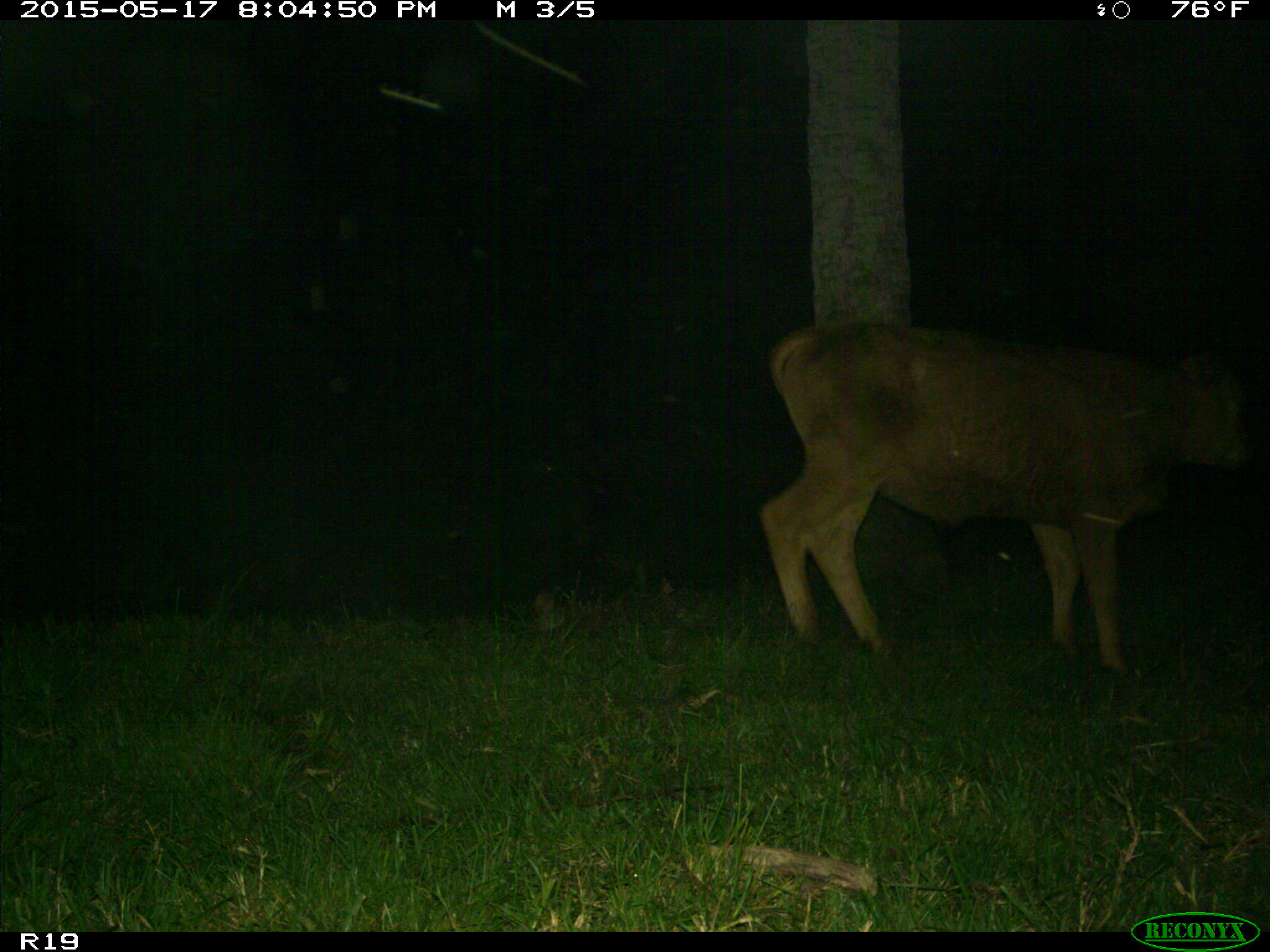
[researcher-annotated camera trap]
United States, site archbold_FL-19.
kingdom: Animalia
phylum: Chordata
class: Mammalia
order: Artiodactyla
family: Bovidae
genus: Bos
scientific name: Bos taurus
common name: domestic cow